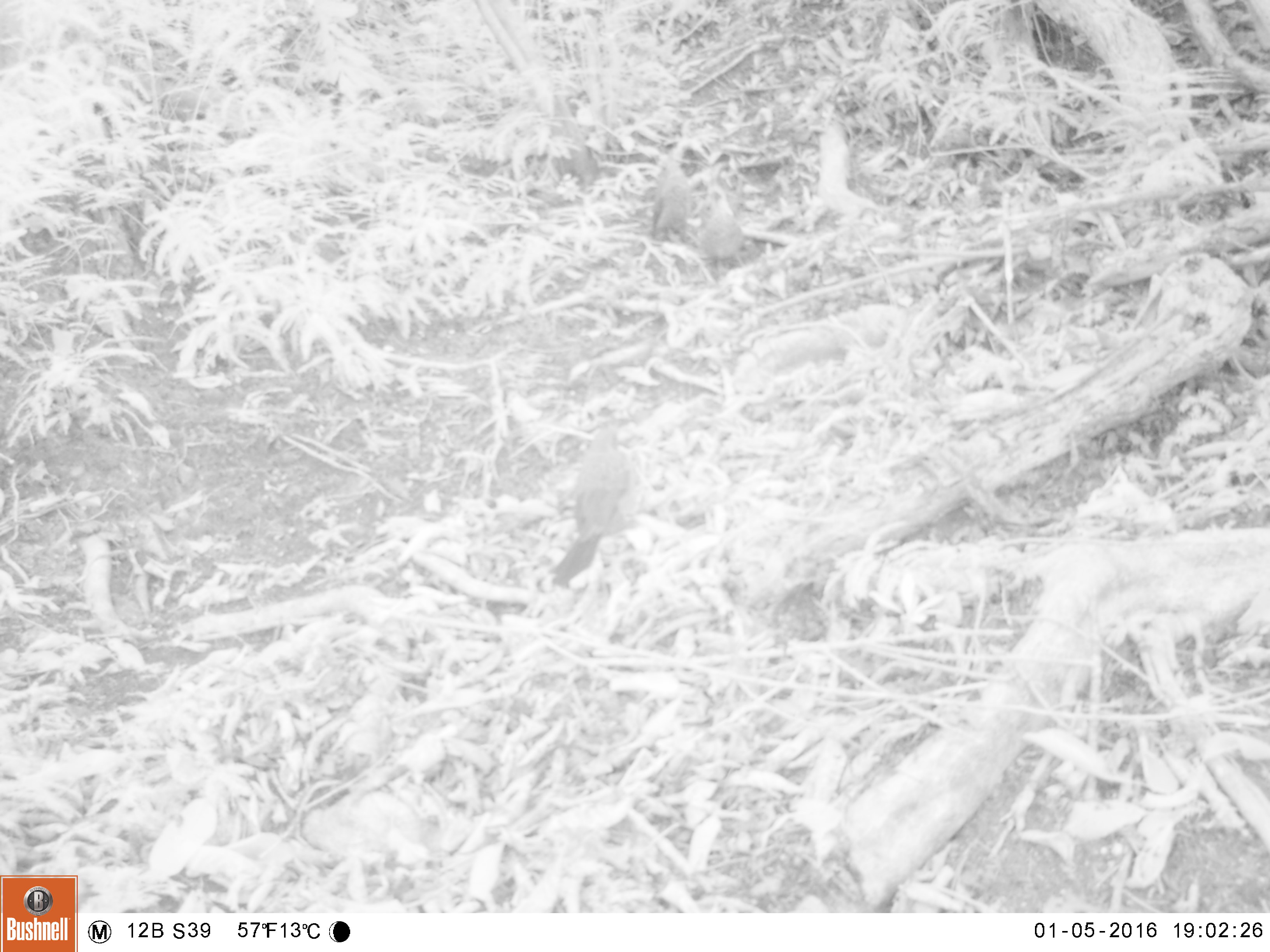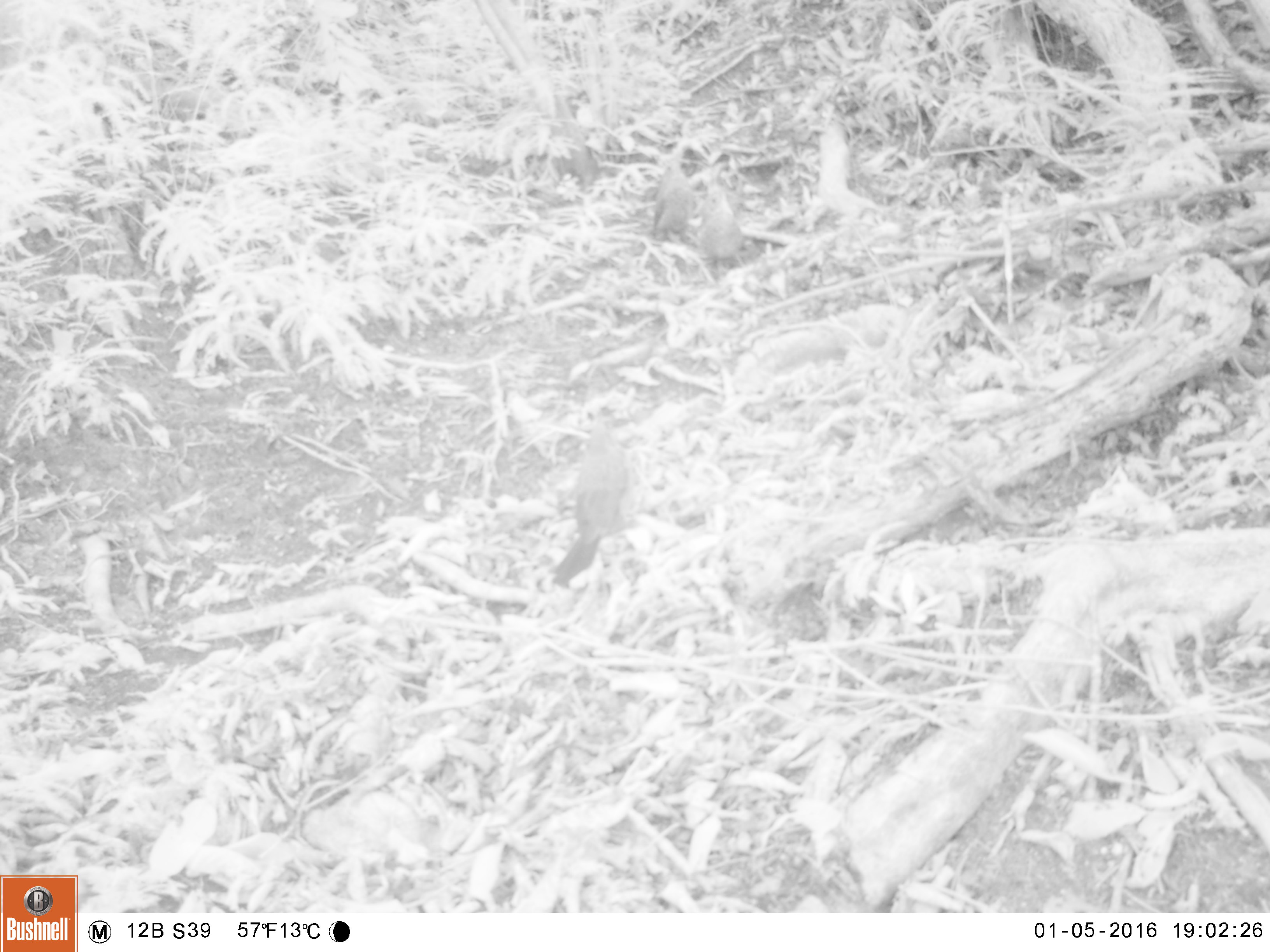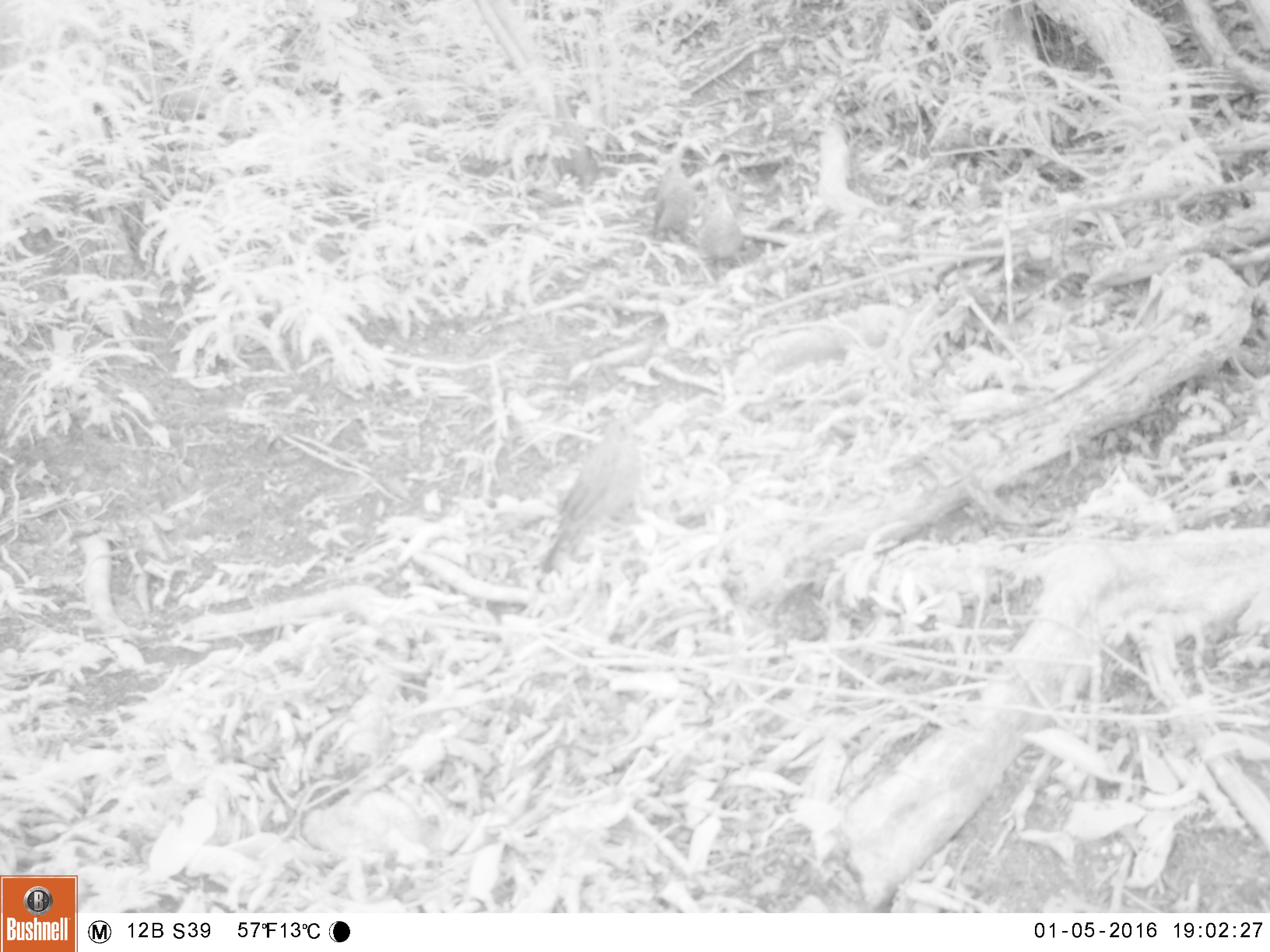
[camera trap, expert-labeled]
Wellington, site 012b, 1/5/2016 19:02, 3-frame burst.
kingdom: Animalia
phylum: Chordata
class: Aves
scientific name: Aves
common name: bird